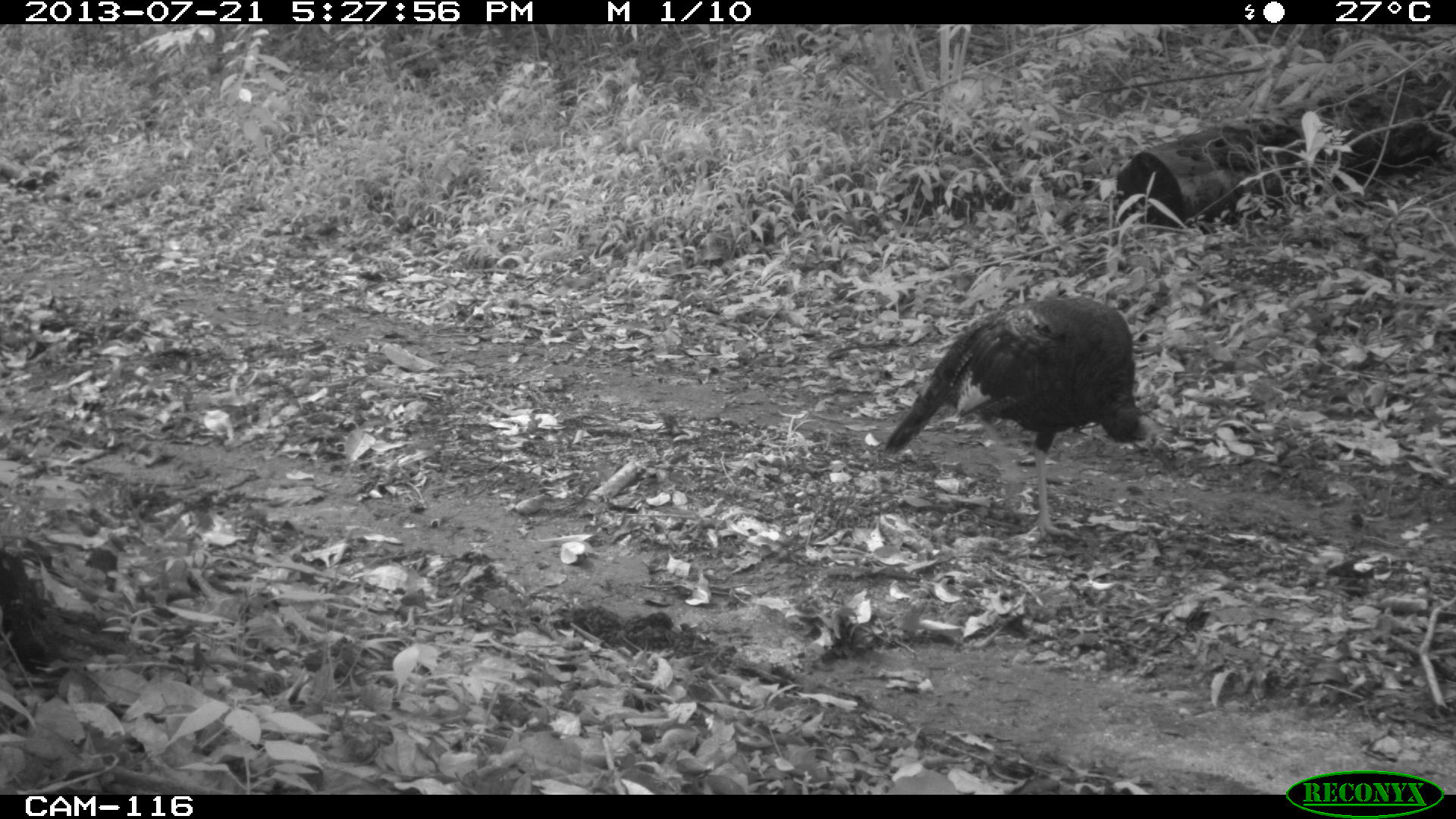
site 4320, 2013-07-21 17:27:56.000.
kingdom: Animalia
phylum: Chordata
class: Aves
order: Galliformes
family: Phasianidae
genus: Meleagris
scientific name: Meleagris ocellata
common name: ocellated turkey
Meleagris ocellata (ocellated turkey), count 1.